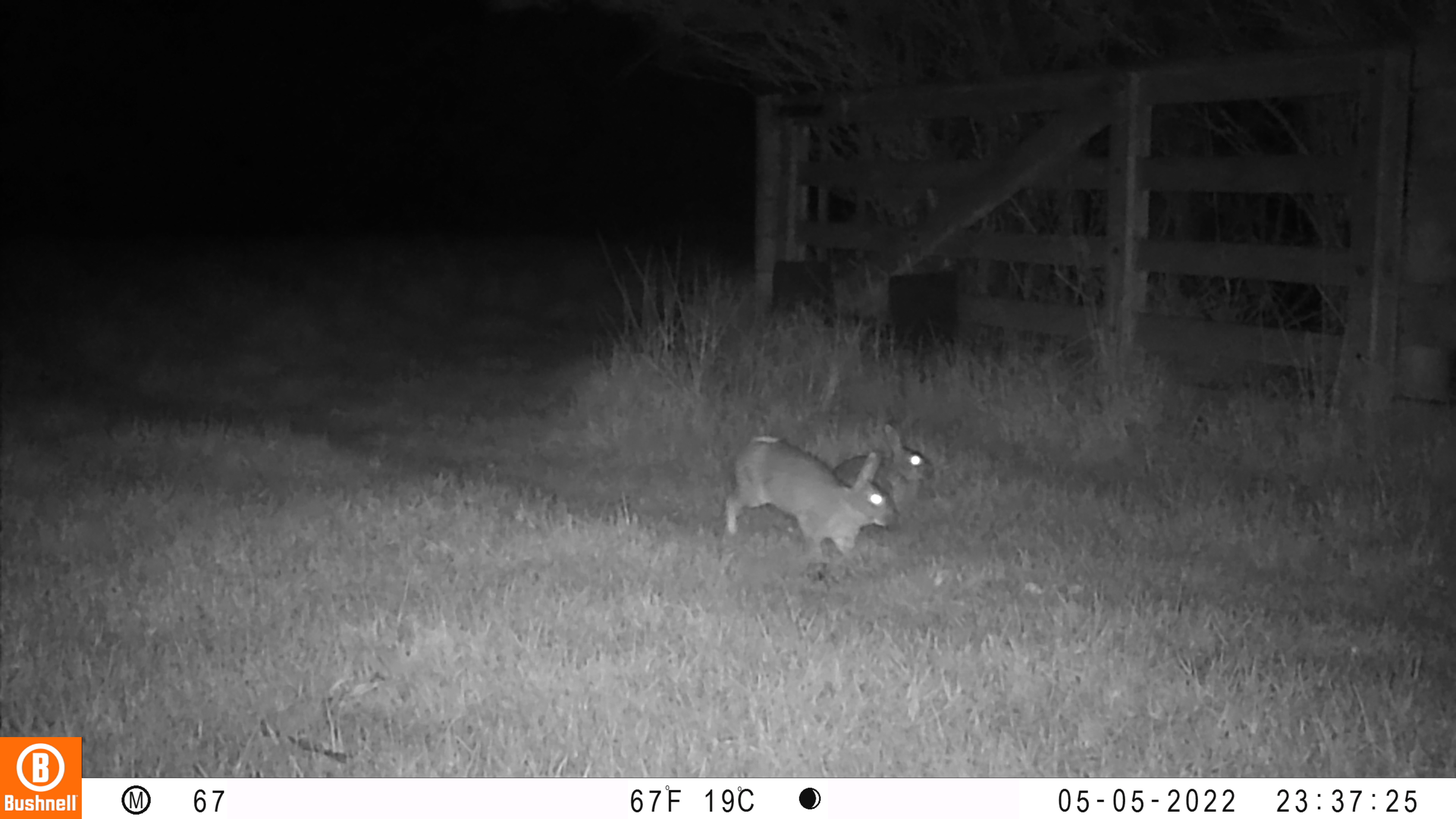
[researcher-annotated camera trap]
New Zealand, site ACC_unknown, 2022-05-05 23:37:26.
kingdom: Animalia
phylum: Chordata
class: Mammalia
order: Lagomorpha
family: Leporidae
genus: Oryctolagus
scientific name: Oryctolagus cuniculus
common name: european rabbit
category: rabbit